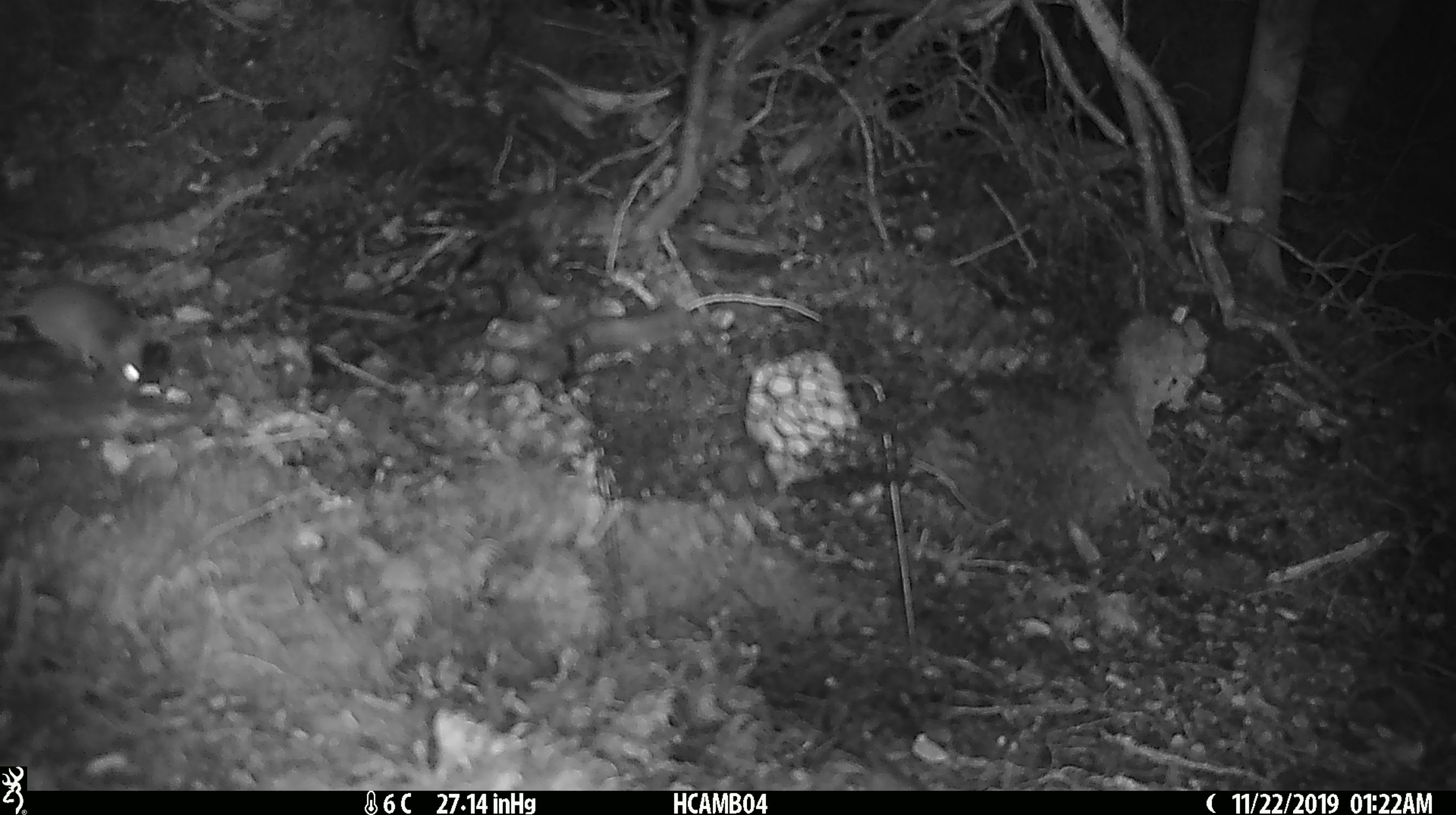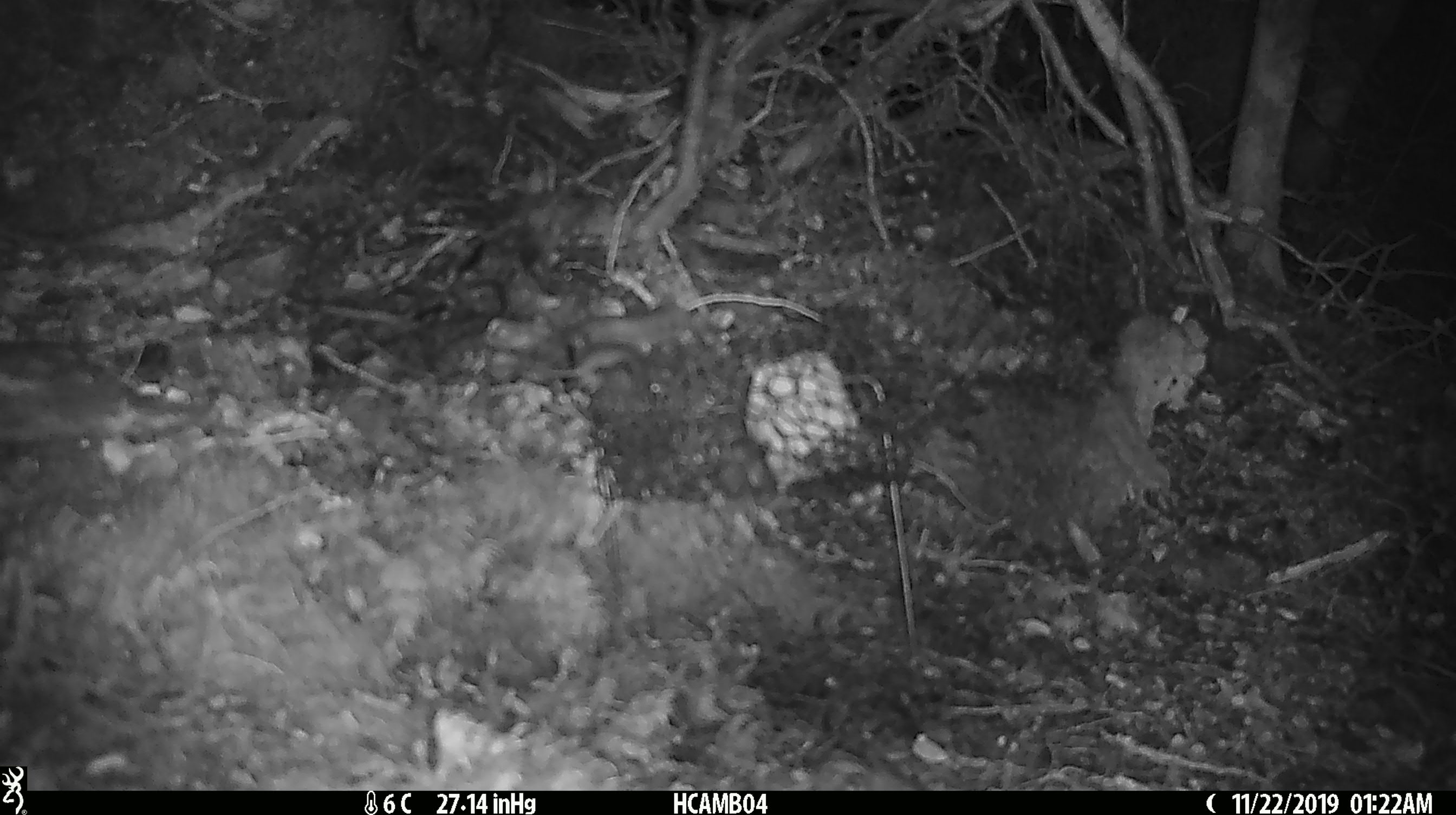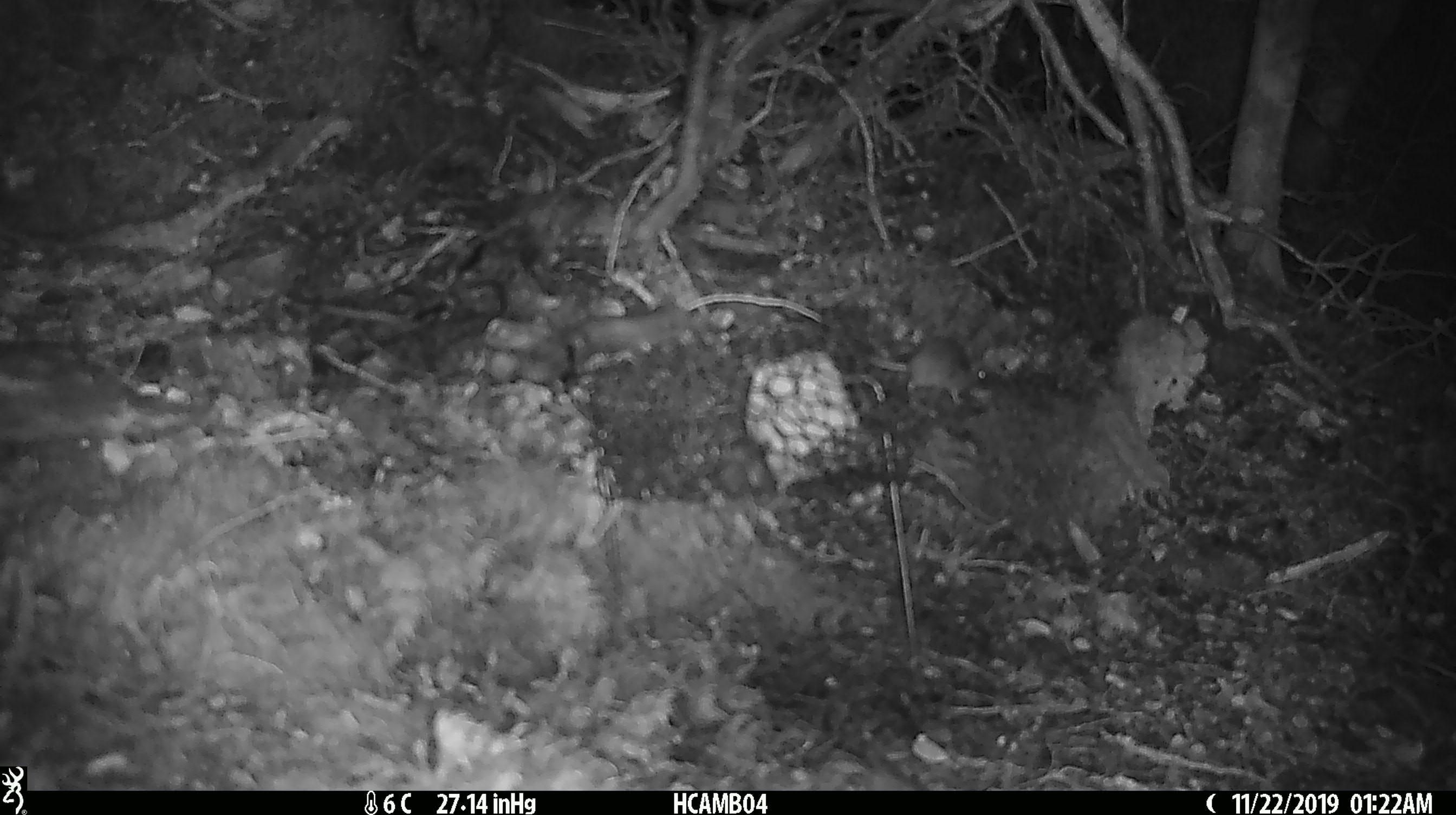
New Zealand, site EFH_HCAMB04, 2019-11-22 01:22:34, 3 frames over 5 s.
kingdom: Animalia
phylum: Chordata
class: Mammalia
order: Rodentia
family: Muridae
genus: Mus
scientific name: Mus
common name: mouse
Mouse (Mus).